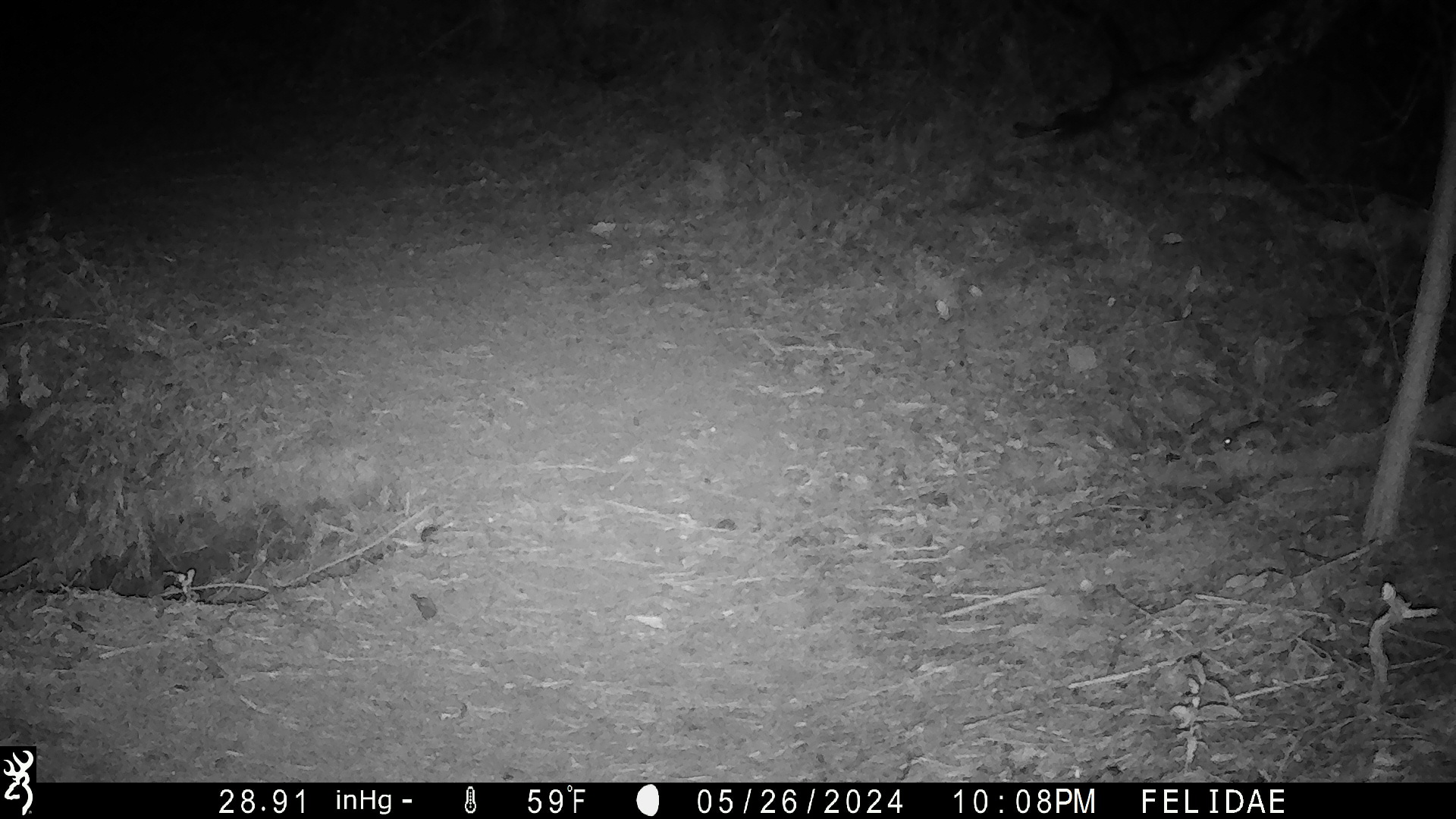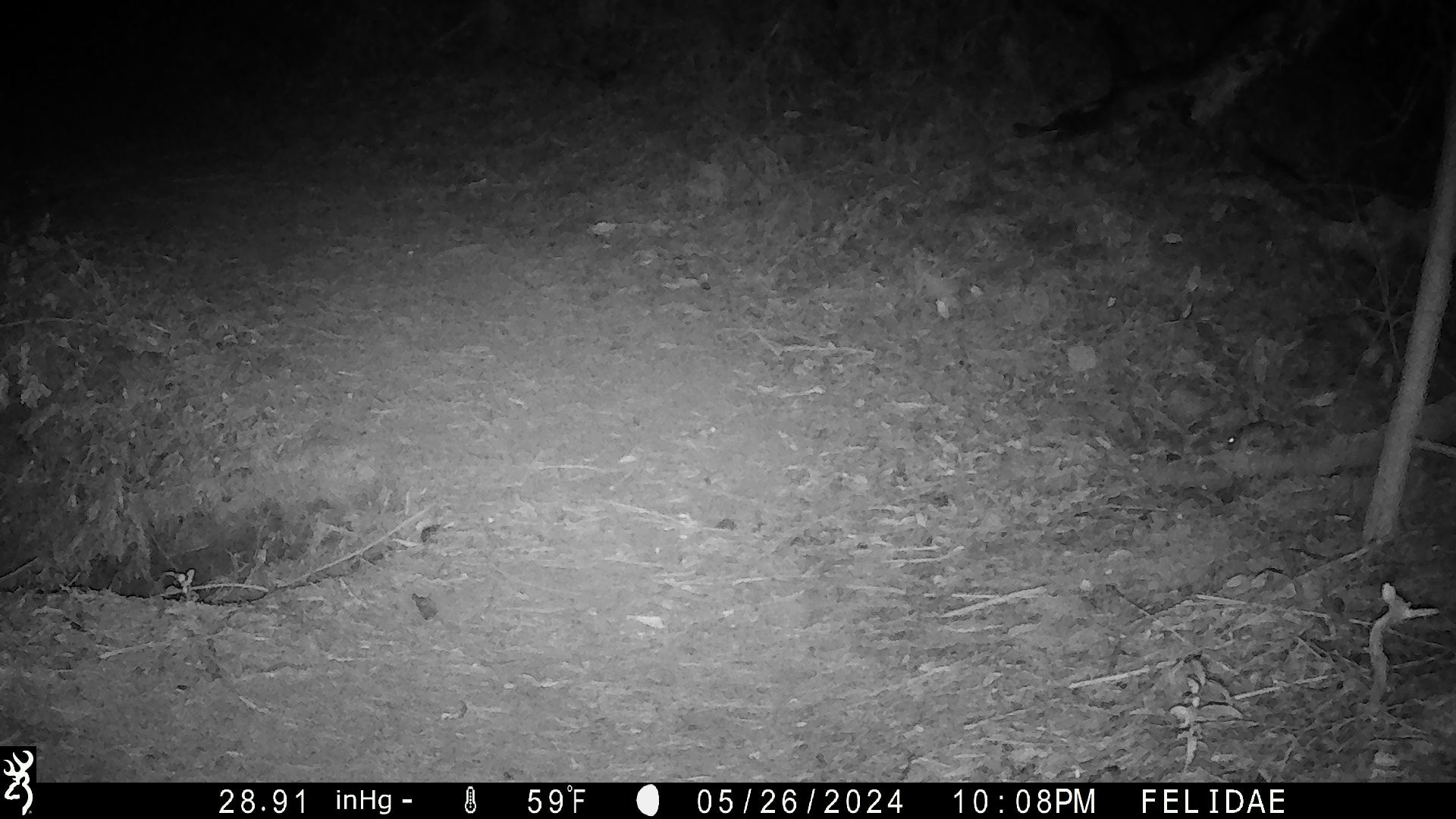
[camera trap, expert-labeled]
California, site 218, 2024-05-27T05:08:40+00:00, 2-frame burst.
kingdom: Animalia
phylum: Chordata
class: Mammalia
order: Rodentia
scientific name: Rodentia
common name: mouse or rat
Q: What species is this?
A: Mouse or rat (Rodentia).